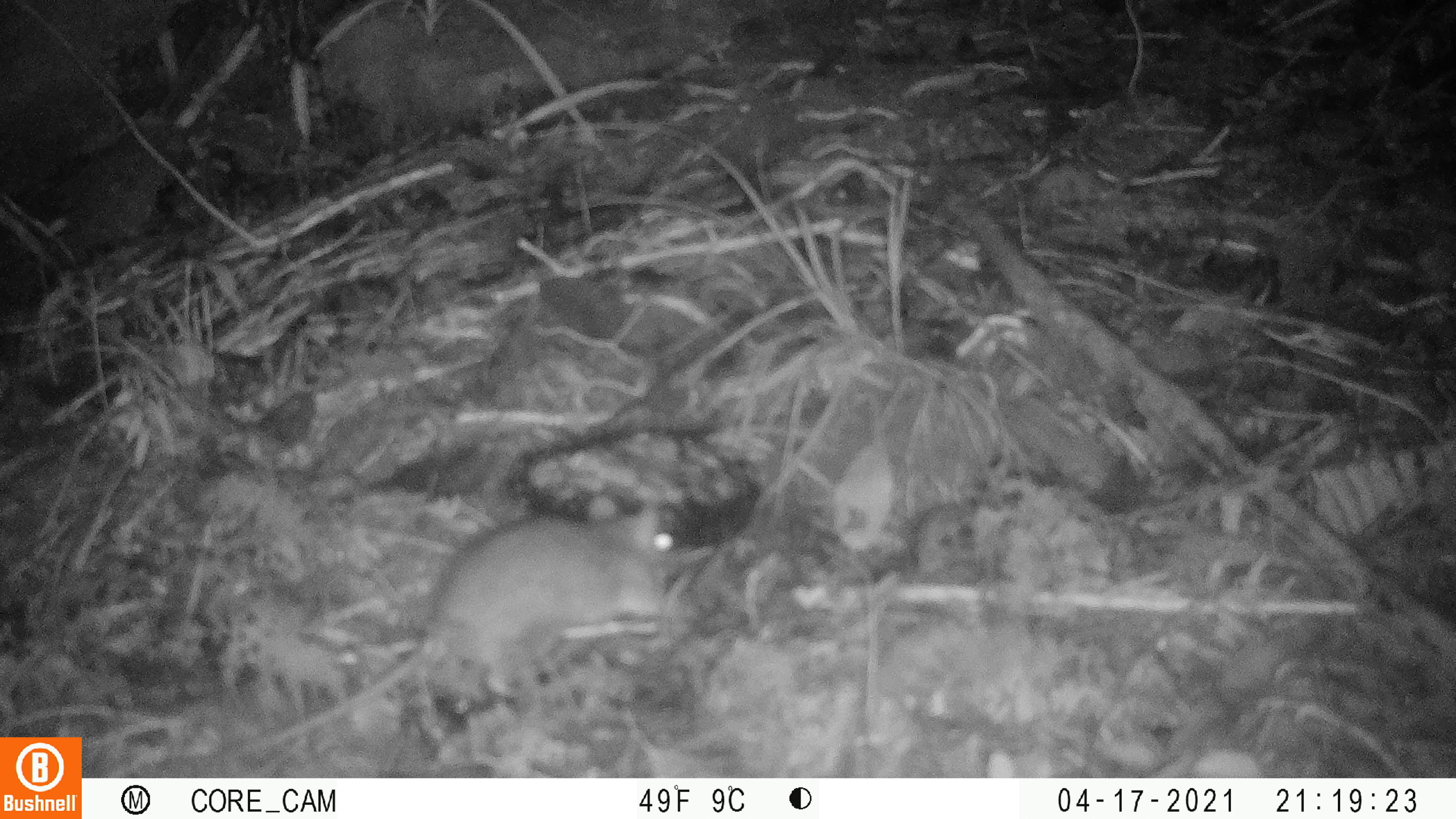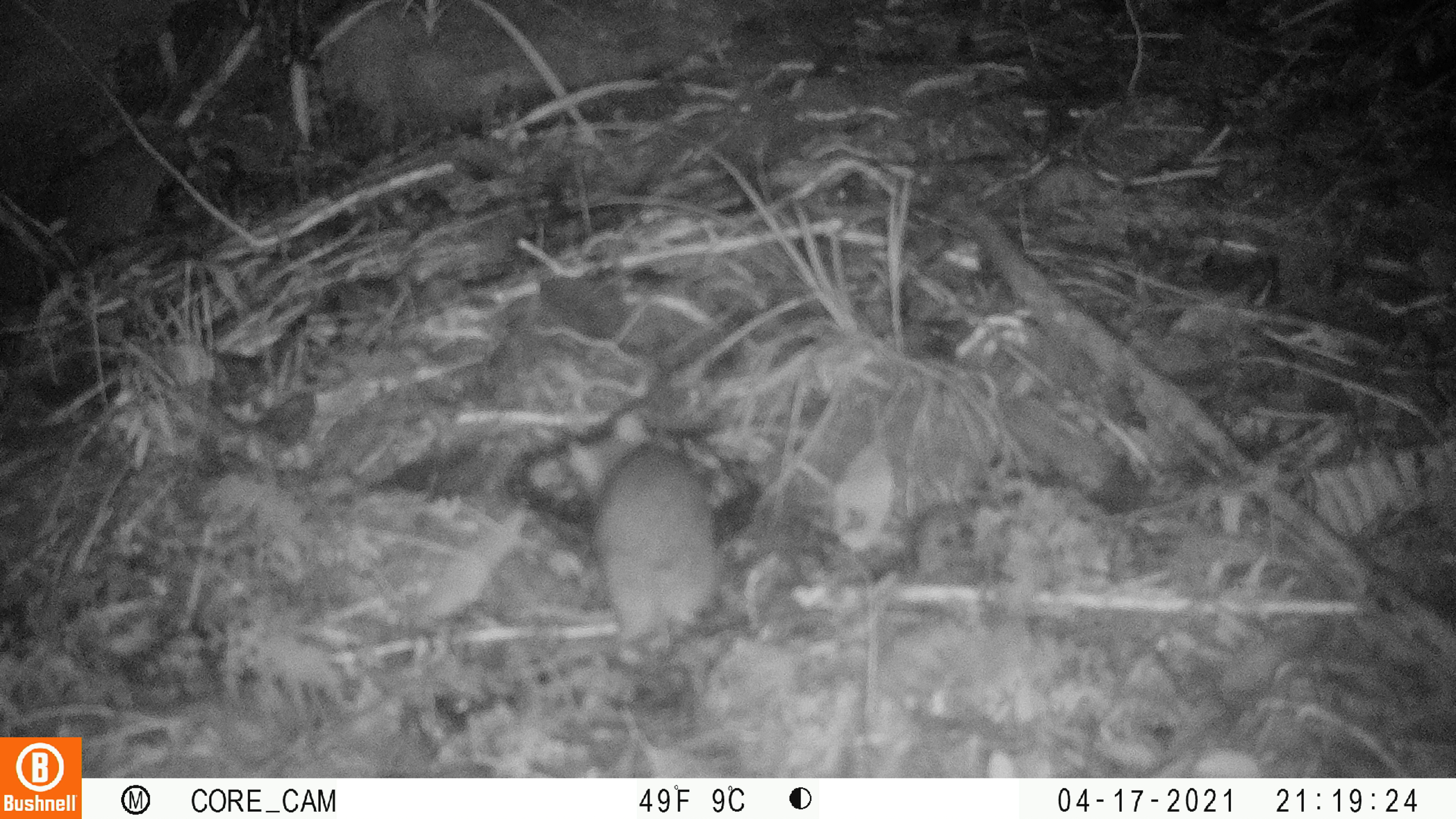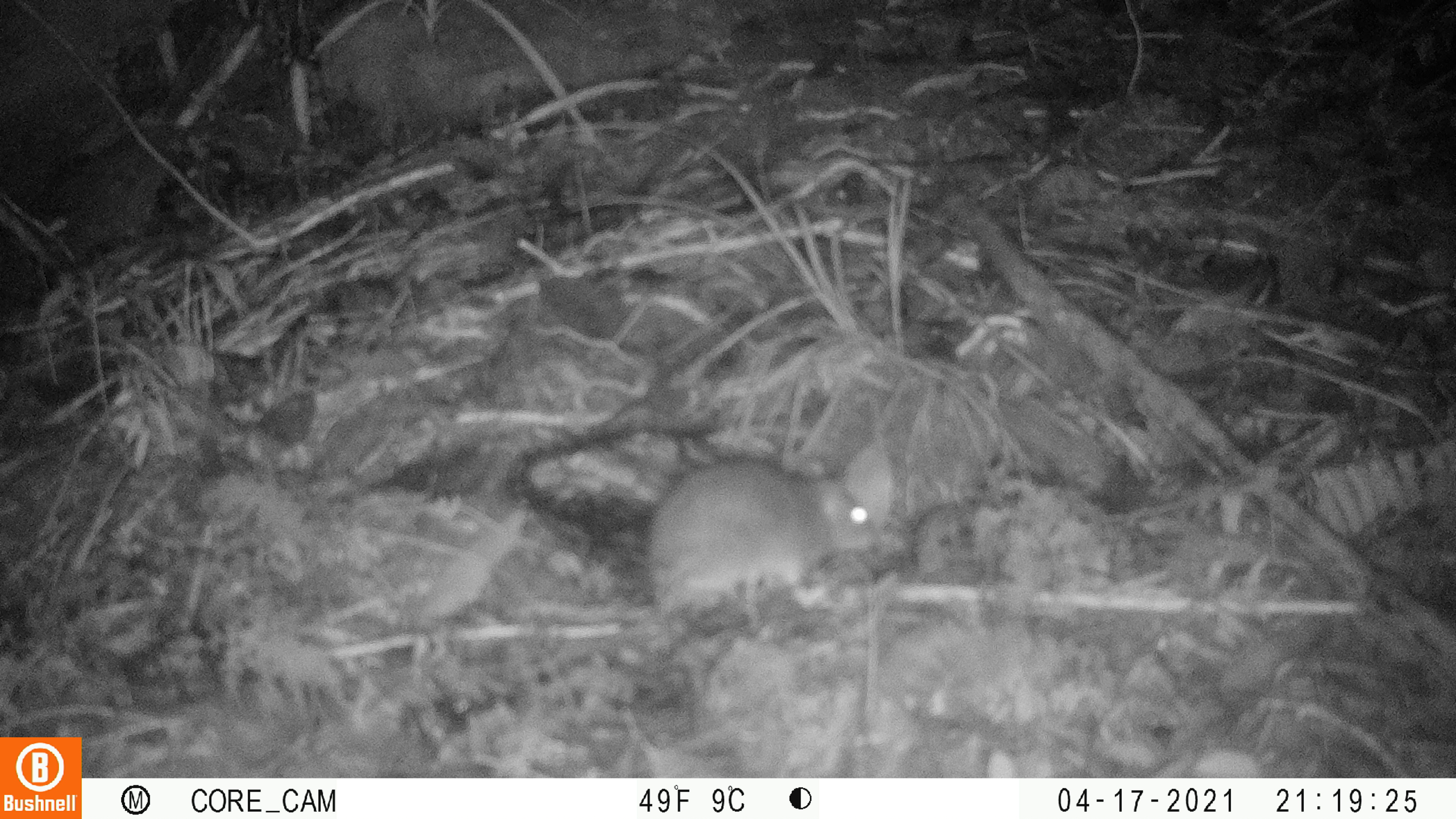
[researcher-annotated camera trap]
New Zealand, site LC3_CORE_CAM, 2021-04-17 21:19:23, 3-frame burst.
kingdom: Animalia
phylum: Chordata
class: Mammalia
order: Rodentia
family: Muridae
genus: Rattus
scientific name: Rattus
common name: rat